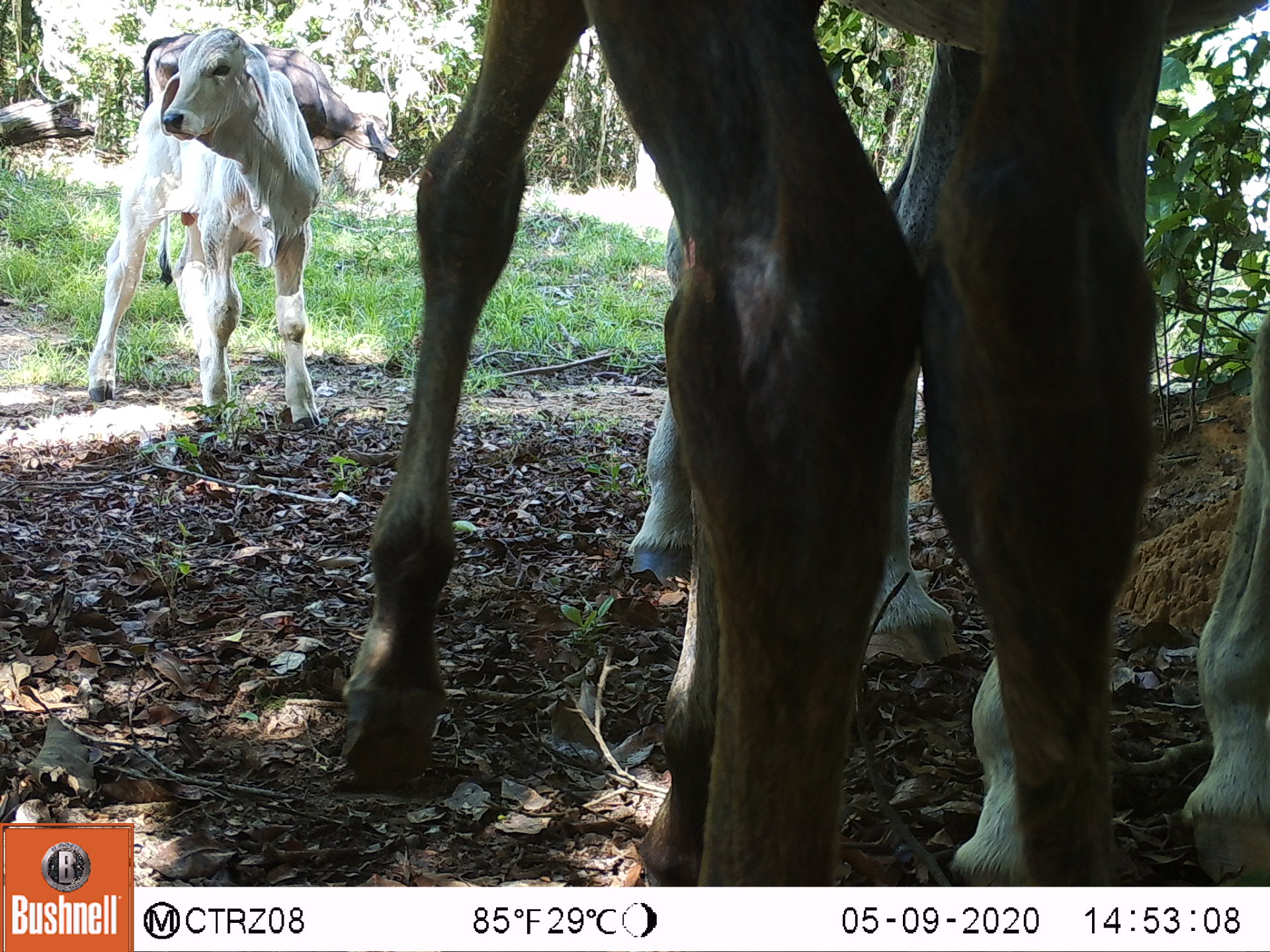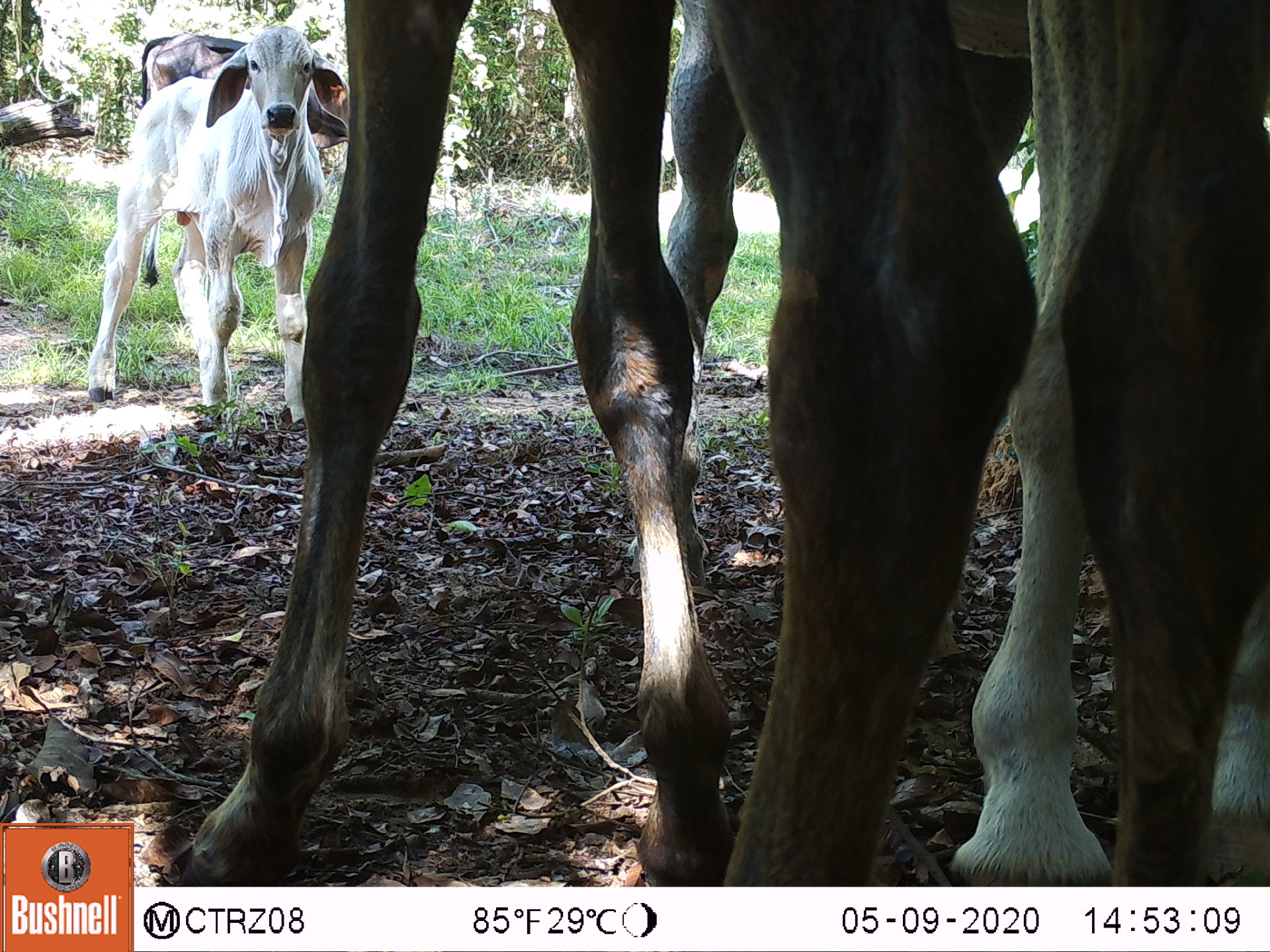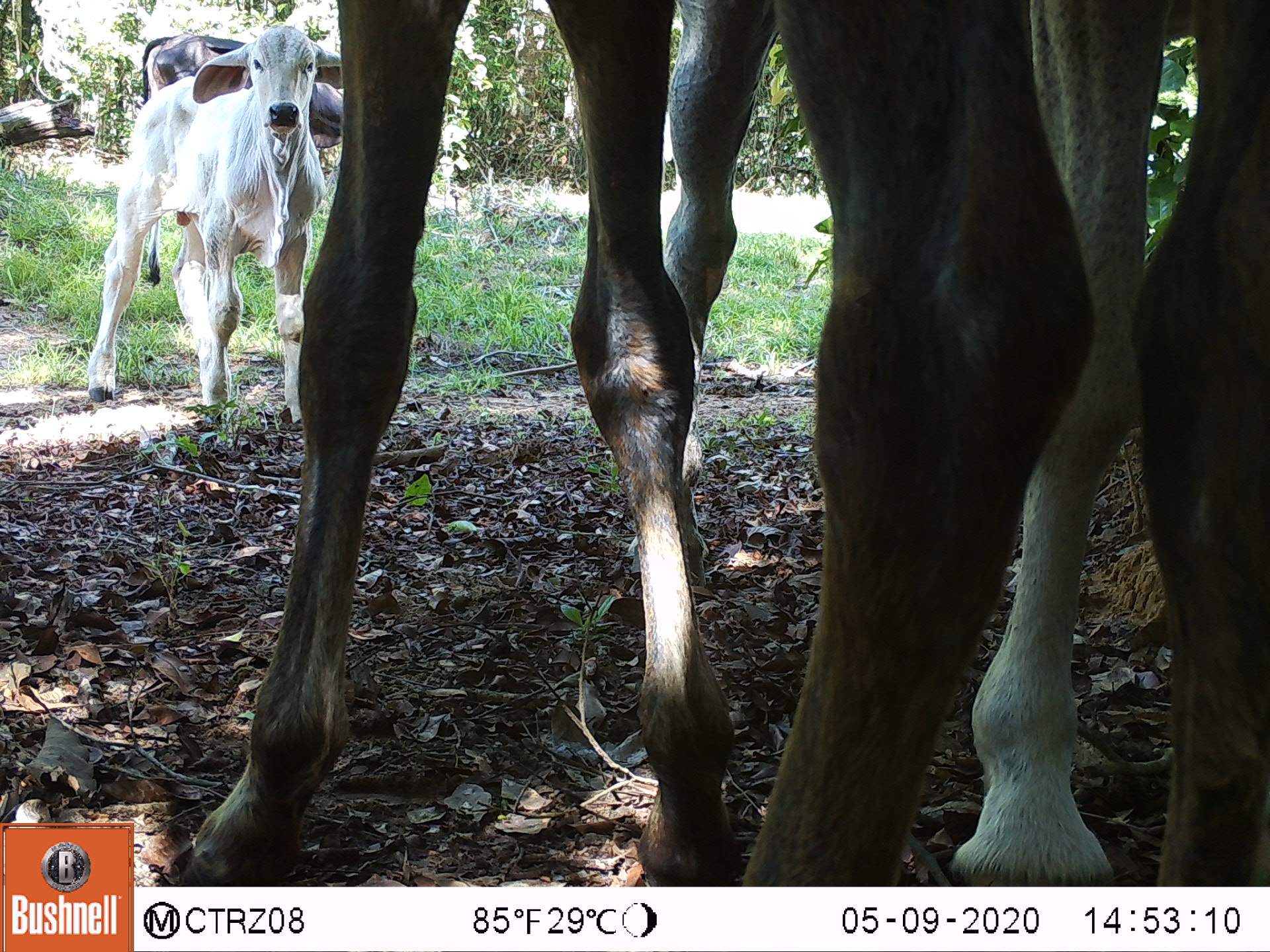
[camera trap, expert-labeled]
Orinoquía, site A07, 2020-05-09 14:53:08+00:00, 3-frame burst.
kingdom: Animalia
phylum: Chordata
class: Mammalia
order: Perissodactyla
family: Equidae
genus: Equus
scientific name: Equus caballus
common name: domestic horse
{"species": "domestic horse (Equus caballus)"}